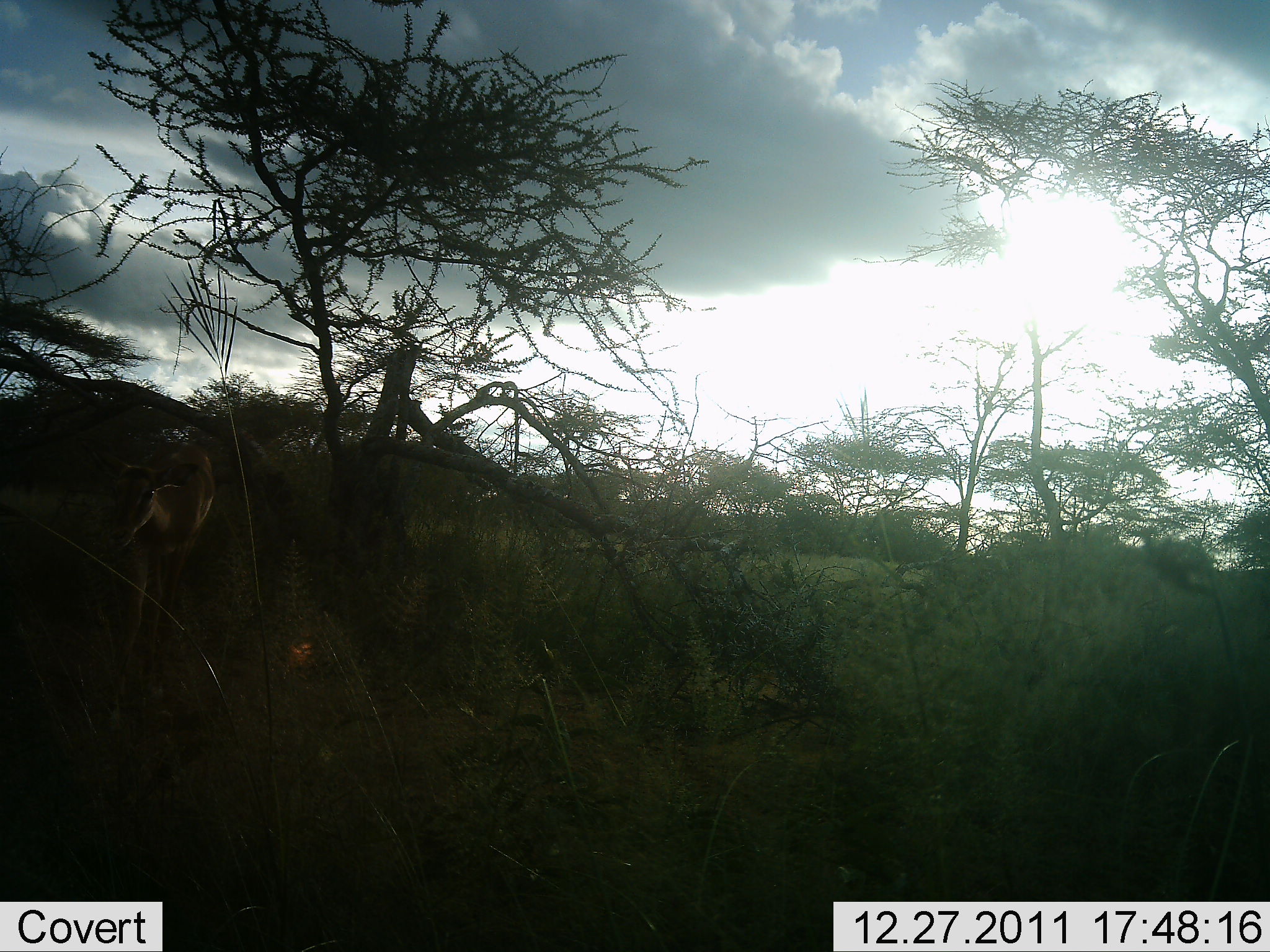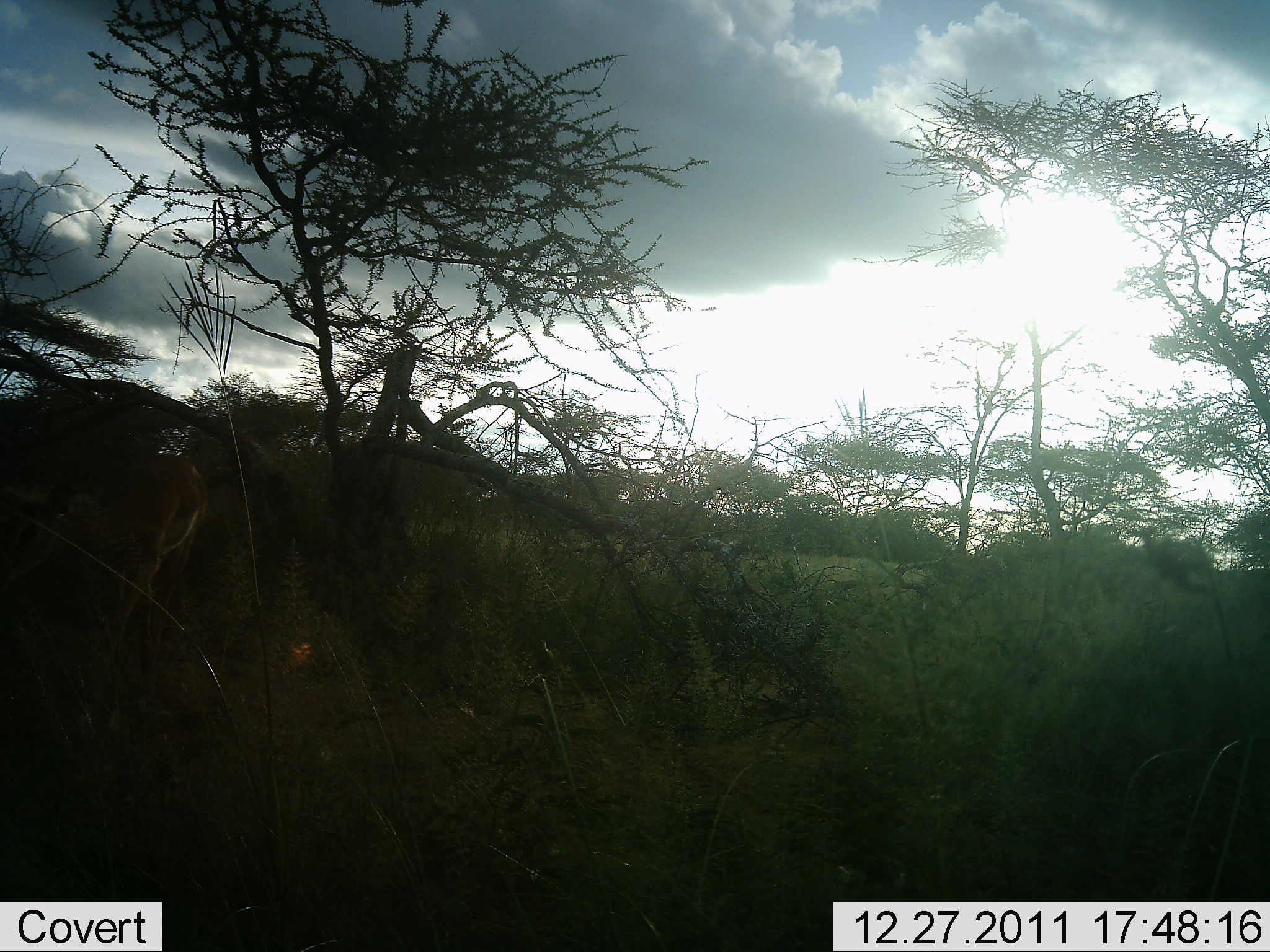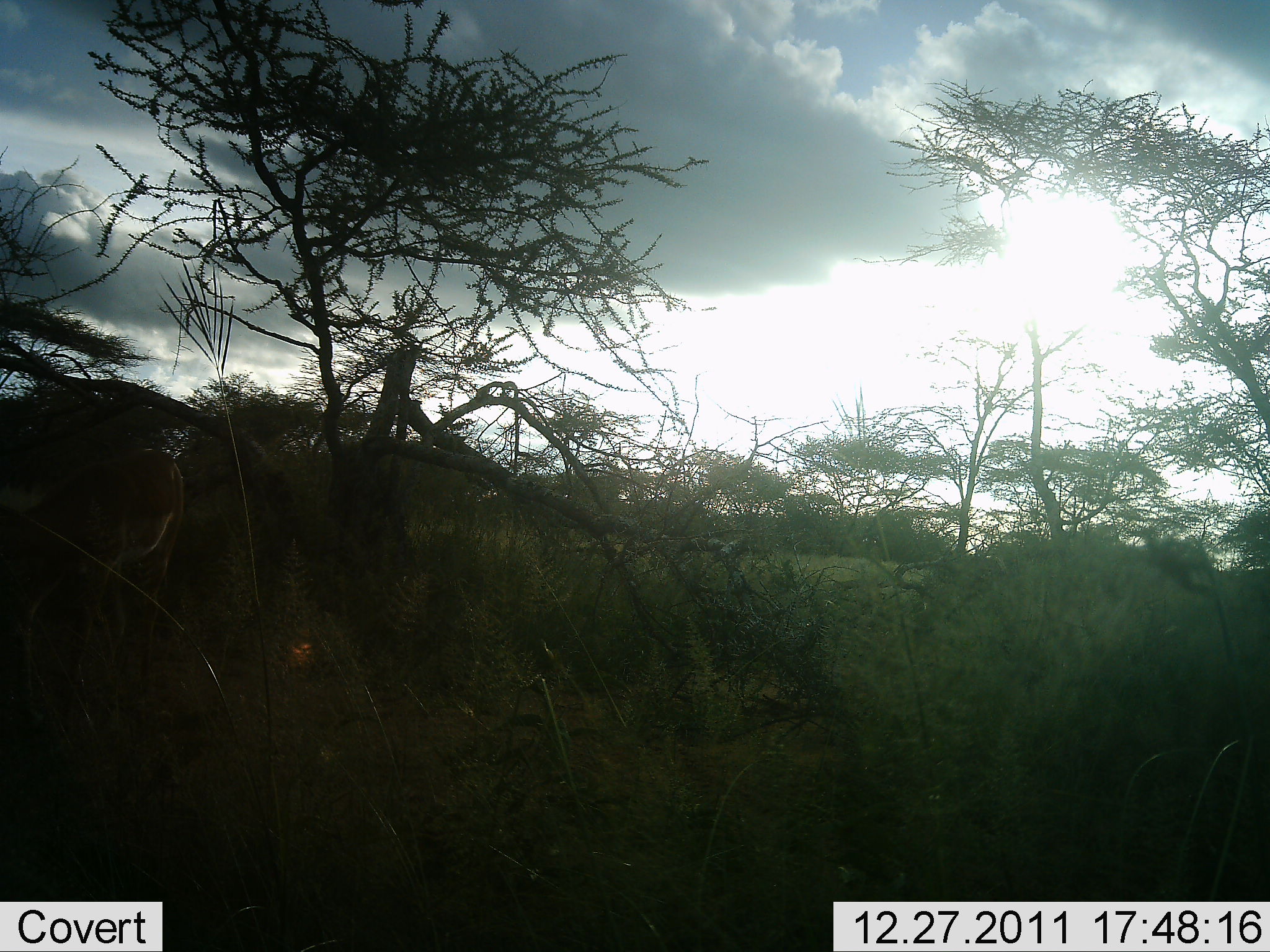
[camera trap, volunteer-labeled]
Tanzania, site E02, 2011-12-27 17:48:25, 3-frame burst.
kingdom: Animalia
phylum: Chordata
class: Mammalia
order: Artiodactyla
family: Bovidae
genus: Nanger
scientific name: Nanger granti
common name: grant's gazelle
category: gazellegrants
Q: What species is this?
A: Gazellegrants (grant's gazelle) (Nanger granti).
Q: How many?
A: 1.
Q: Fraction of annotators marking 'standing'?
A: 29%.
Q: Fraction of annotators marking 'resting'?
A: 0%.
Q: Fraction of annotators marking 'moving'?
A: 57%.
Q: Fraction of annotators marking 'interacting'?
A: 0%.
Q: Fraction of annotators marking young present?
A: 0%.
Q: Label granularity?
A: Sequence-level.